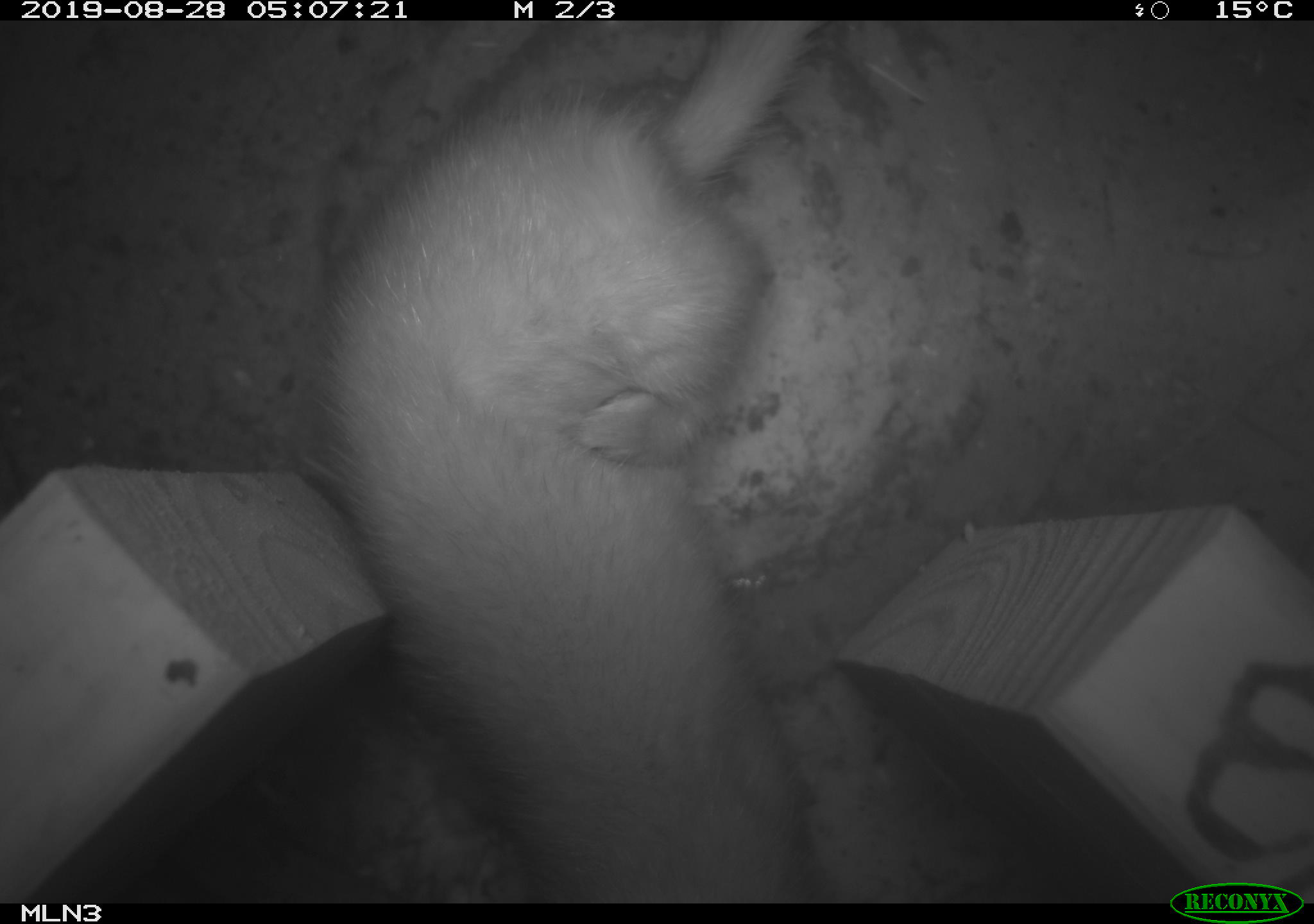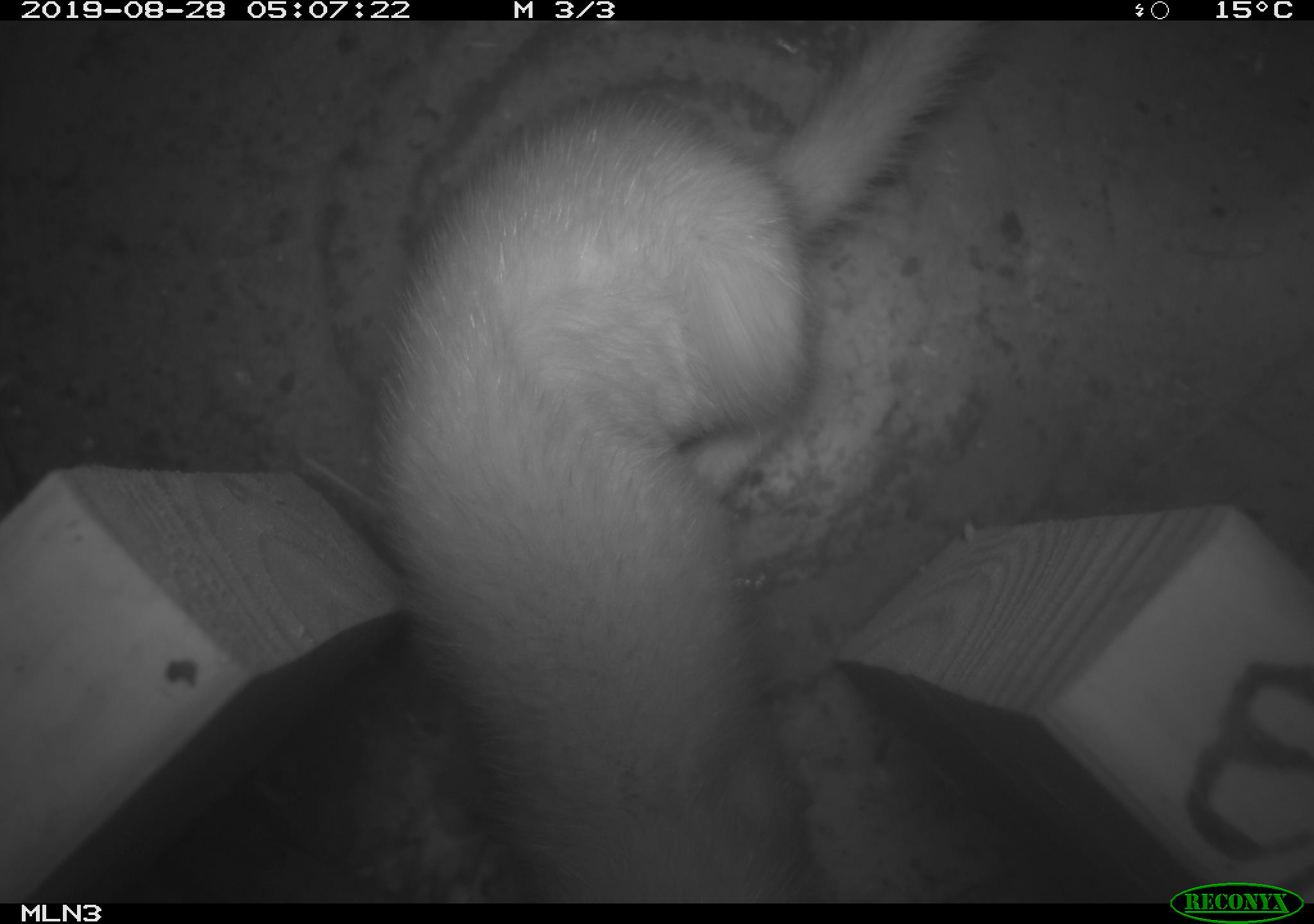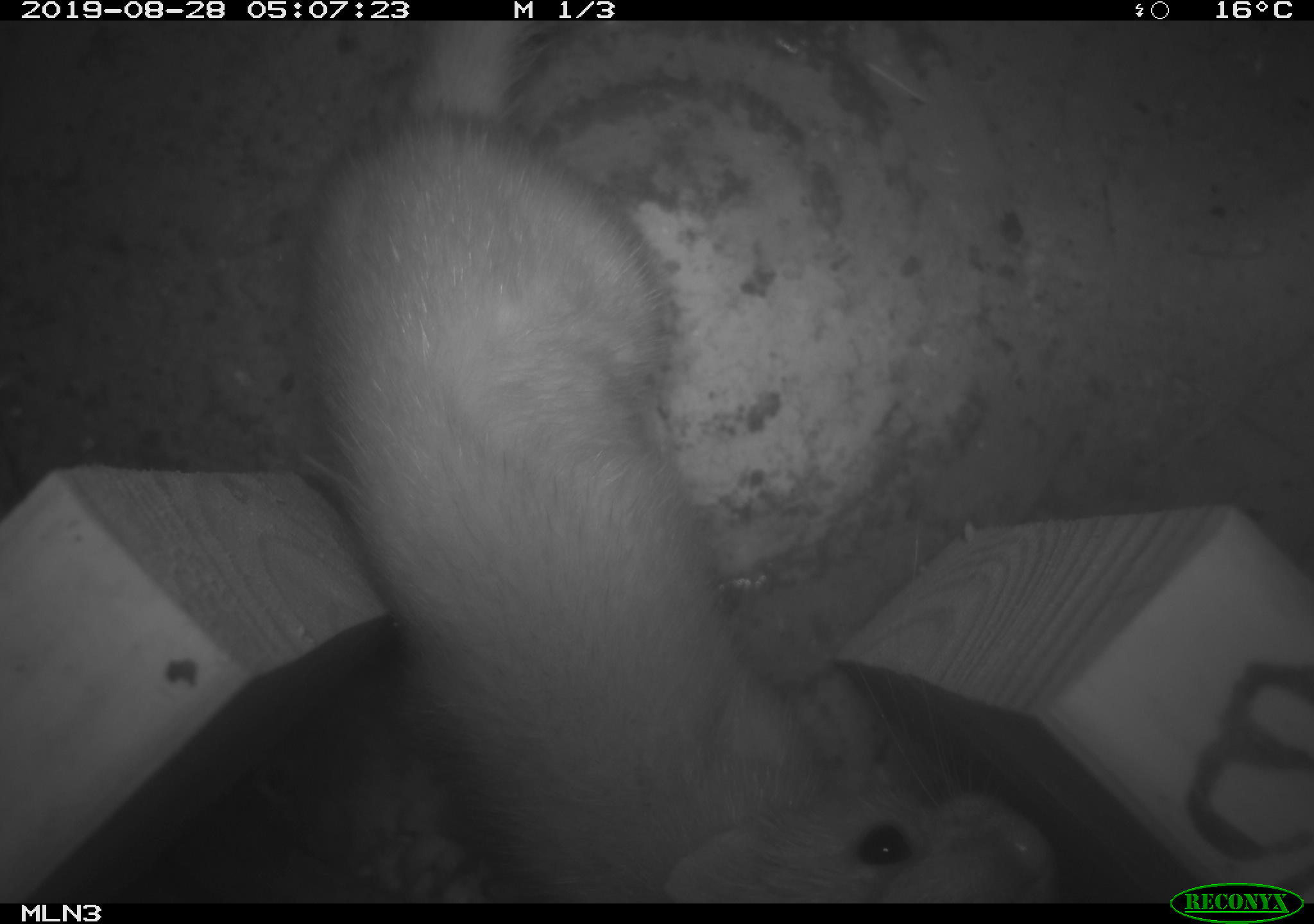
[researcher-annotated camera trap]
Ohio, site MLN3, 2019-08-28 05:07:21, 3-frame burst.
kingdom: Animalia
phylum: Chordata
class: Mammalia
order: Carnivora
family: Mustelidae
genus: Neogale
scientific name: Neogale frenata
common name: long-tailed weasel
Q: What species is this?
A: Long-tailed weasel (Neogale frenata).